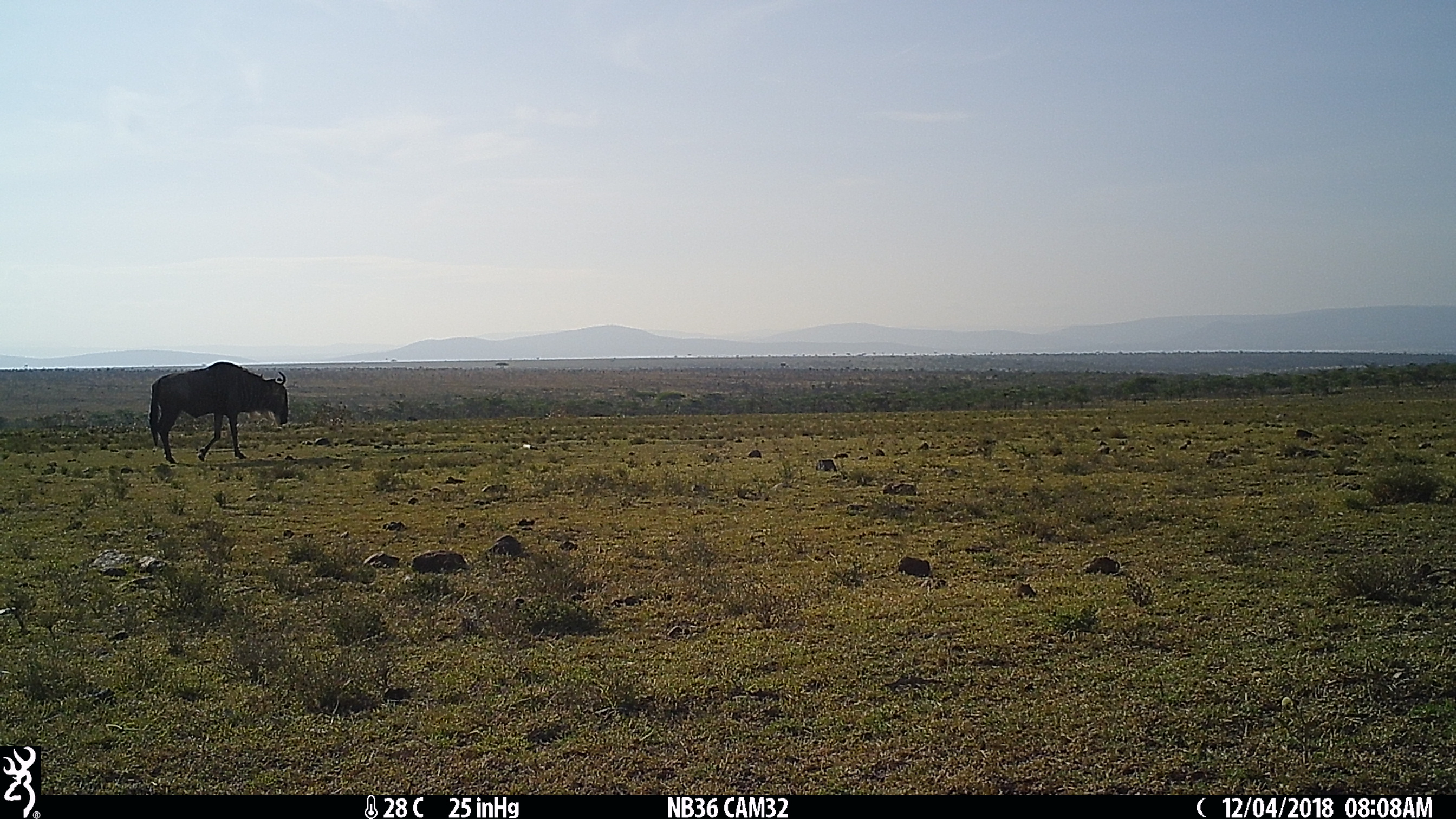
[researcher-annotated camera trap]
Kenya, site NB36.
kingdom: Animalia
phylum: Chordata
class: Mammalia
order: Artiodactyla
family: Bovidae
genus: Connochaetes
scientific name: Connochaetes taurinus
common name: blue wildebeest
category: wildebeest